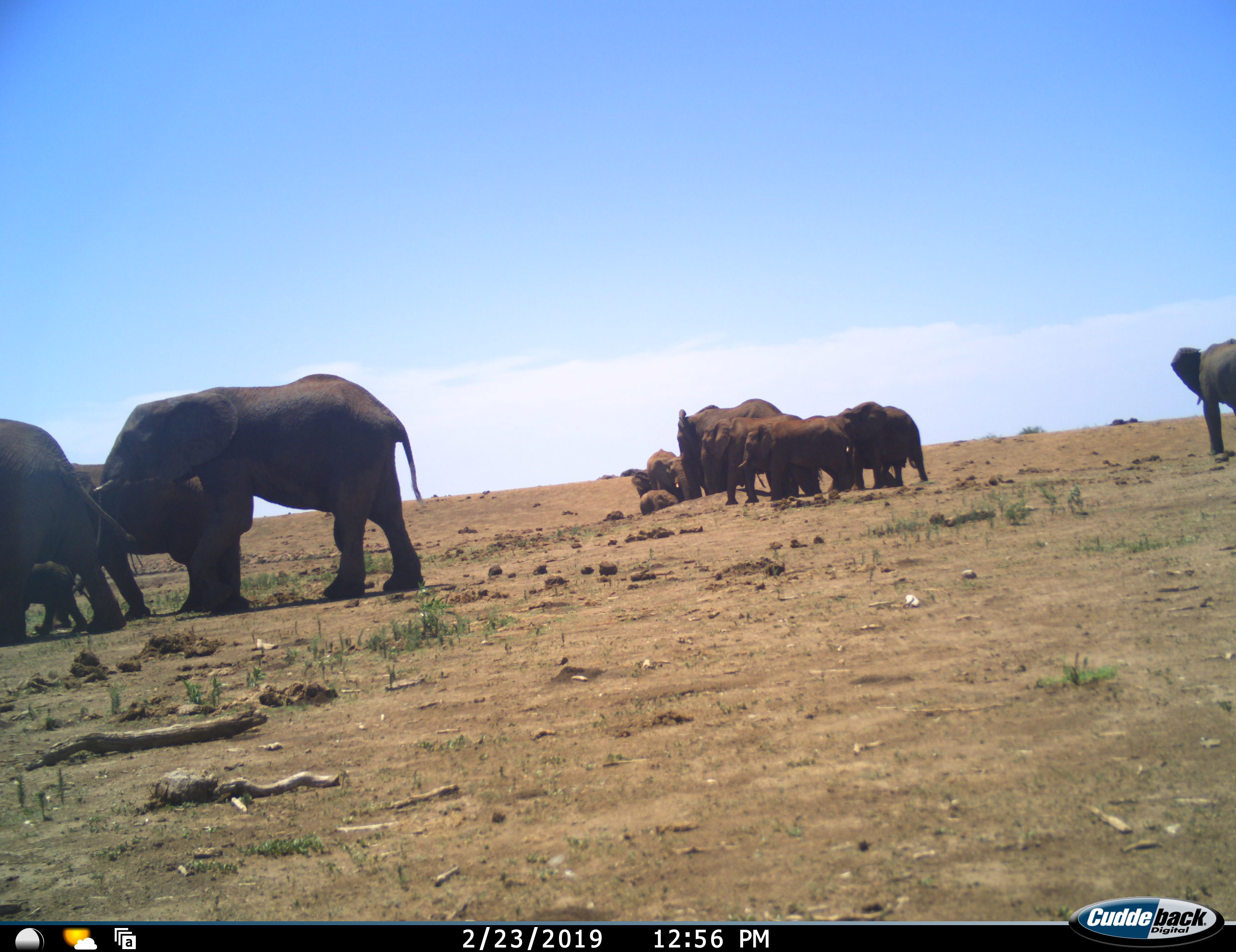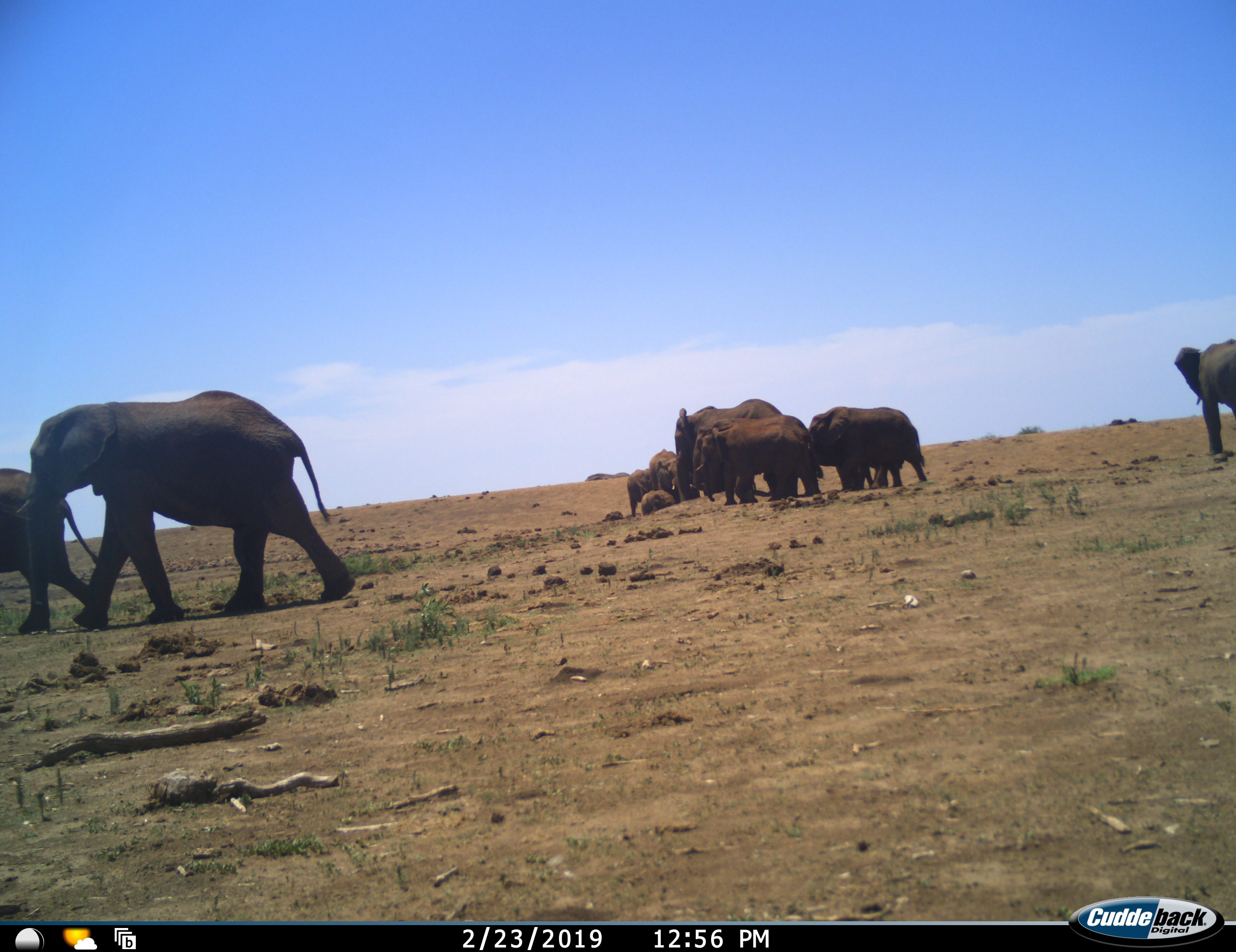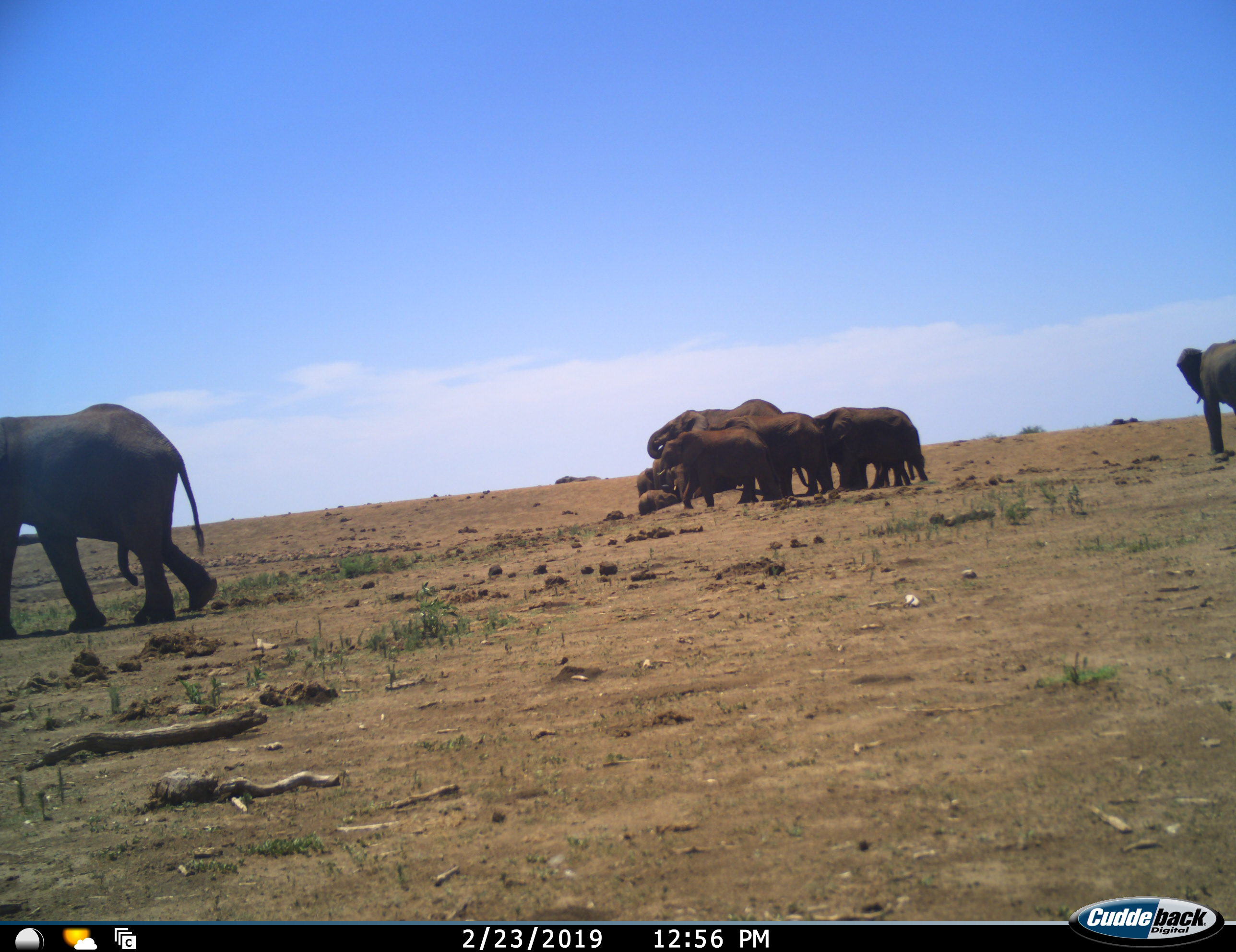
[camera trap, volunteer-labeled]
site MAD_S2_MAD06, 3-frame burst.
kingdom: Animalia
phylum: Chordata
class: Mammalia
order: Proboscidea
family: Elephantidae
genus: Loxodonta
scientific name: Loxodonta africana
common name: african bush elephant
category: elephant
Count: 11-50.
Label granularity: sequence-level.